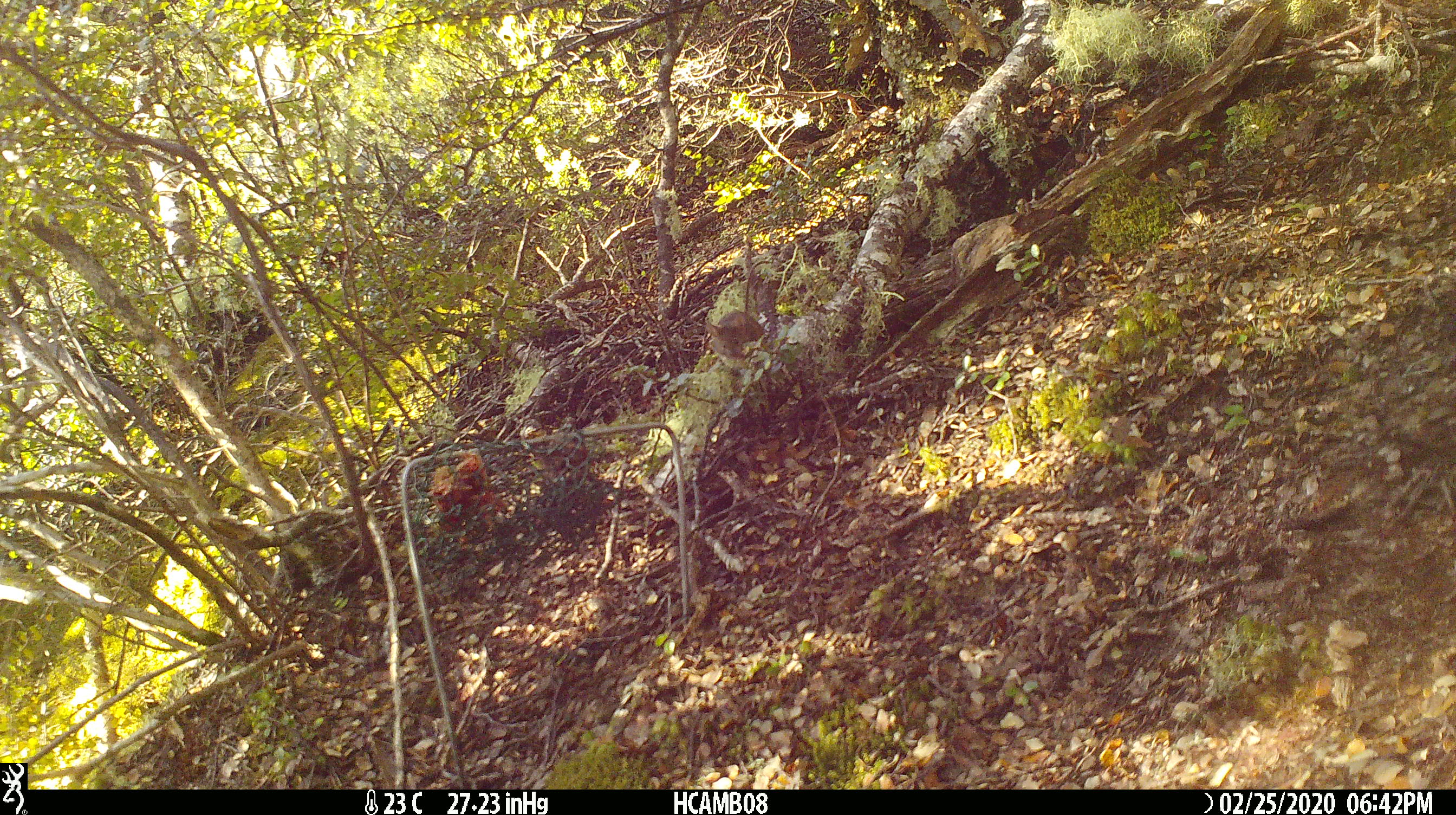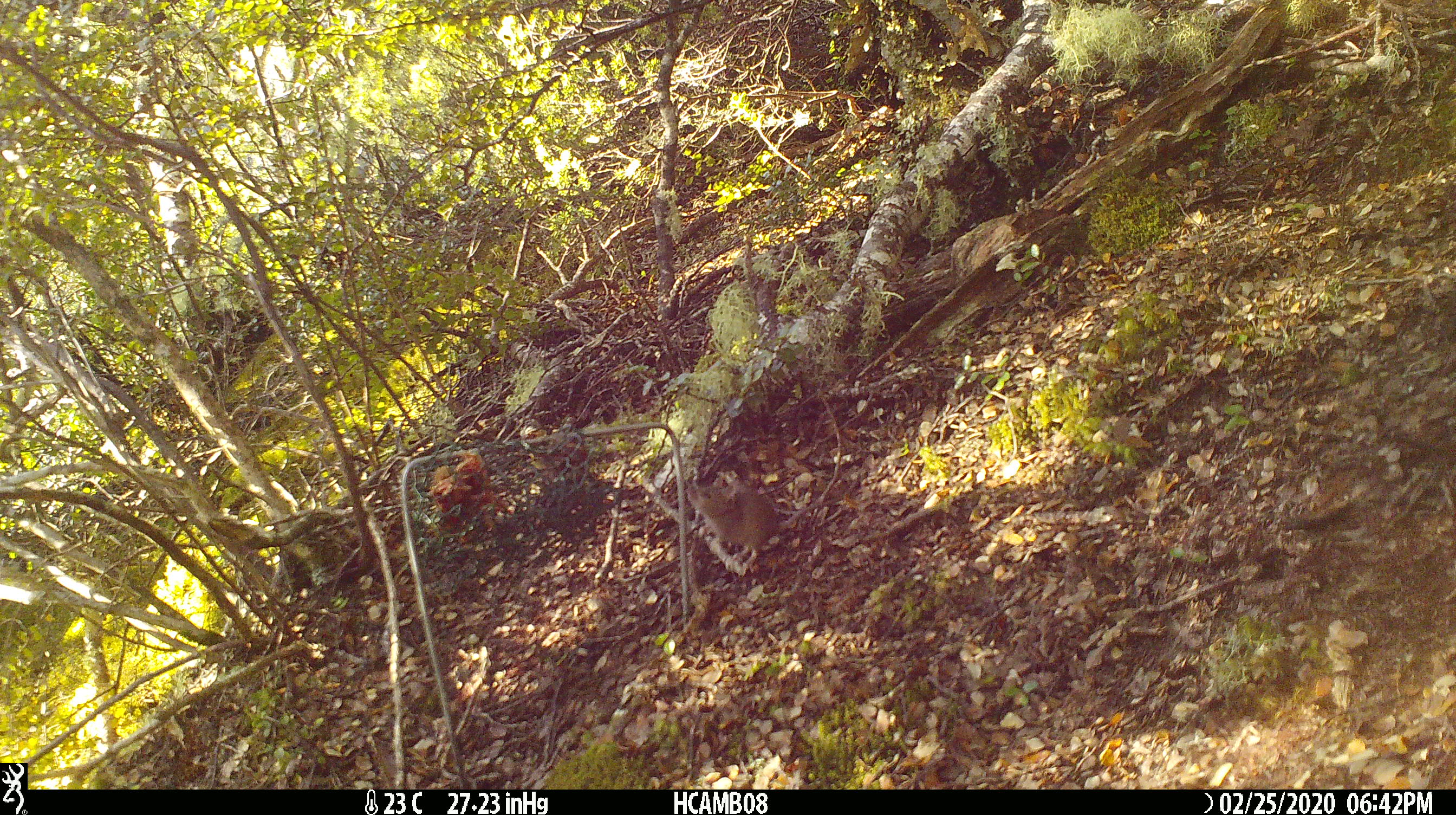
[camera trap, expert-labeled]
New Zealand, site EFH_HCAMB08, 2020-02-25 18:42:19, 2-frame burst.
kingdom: Animalia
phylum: Chordata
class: Mammalia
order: Rodentia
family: Muridae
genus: Mus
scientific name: Mus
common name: mouse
Mouse (Mus).